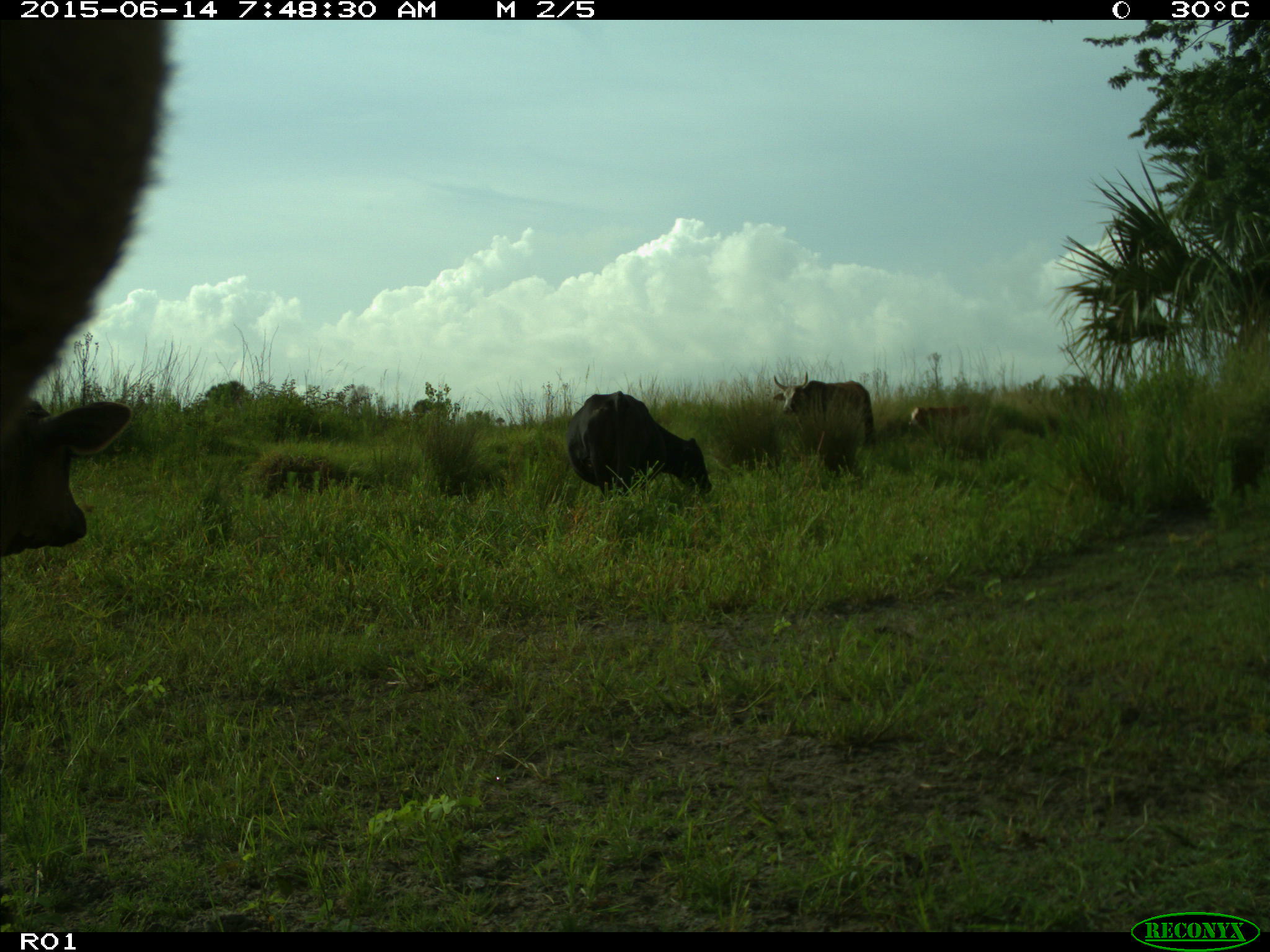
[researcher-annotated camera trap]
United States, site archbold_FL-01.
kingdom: Animalia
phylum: Chordata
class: Mammalia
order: Artiodactyla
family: Bovidae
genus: Bos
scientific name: Bos taurus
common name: domestic cow